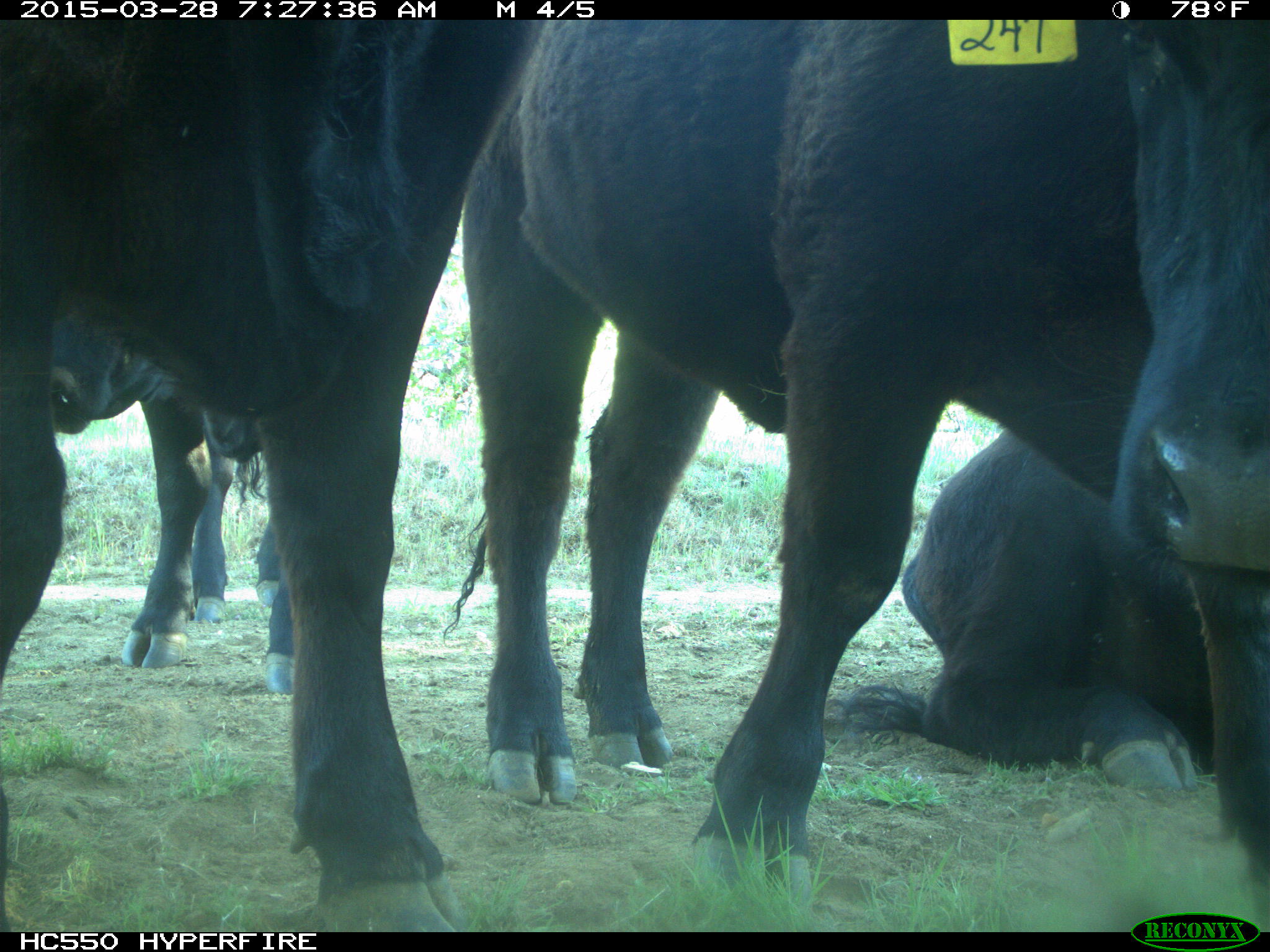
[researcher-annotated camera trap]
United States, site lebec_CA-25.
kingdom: Animalia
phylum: Chordata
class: Mammalia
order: Artiodactyla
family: Bovidae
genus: Bos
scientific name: Bos taurus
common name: domestic cow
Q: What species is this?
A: Bos taurus (domestic cow).